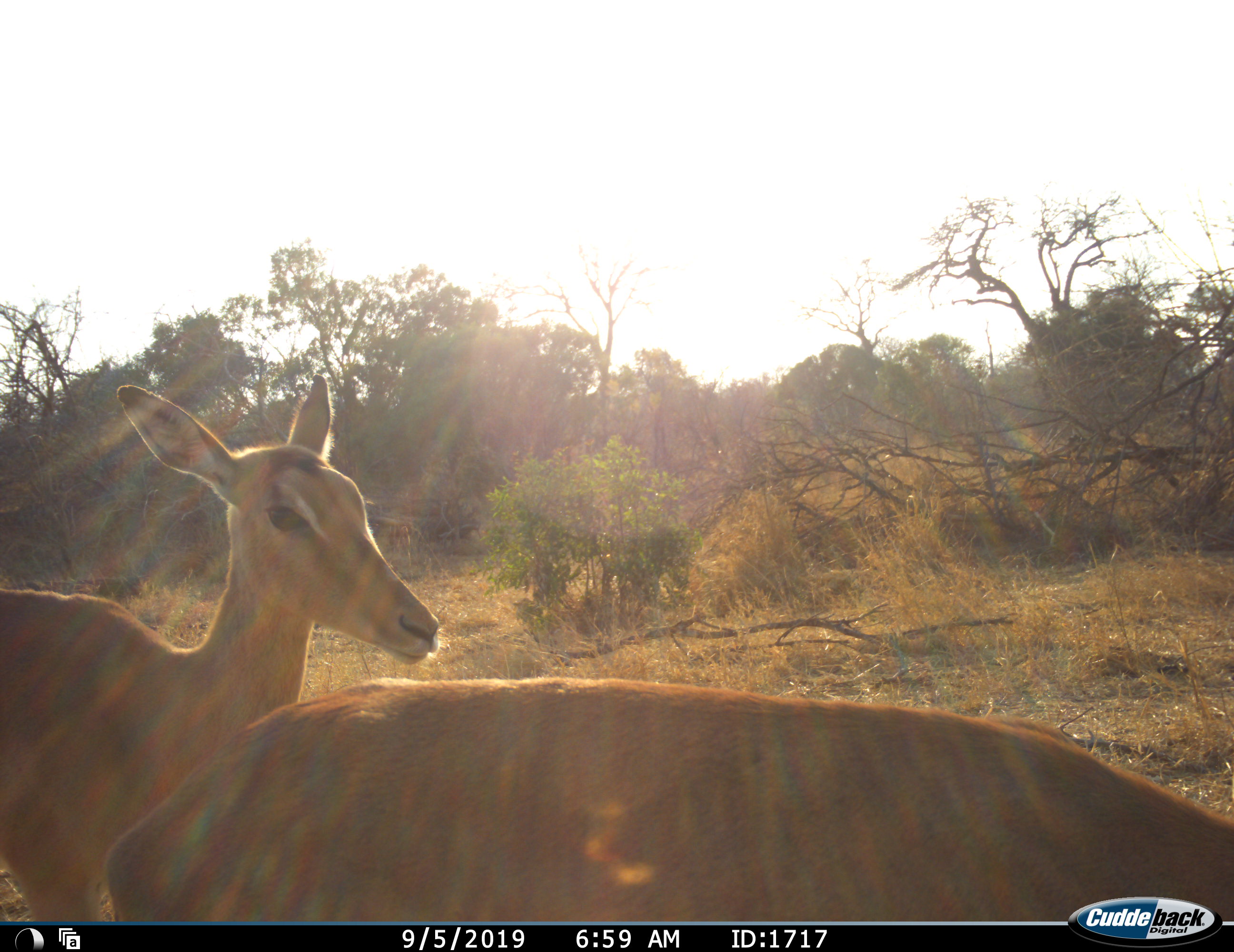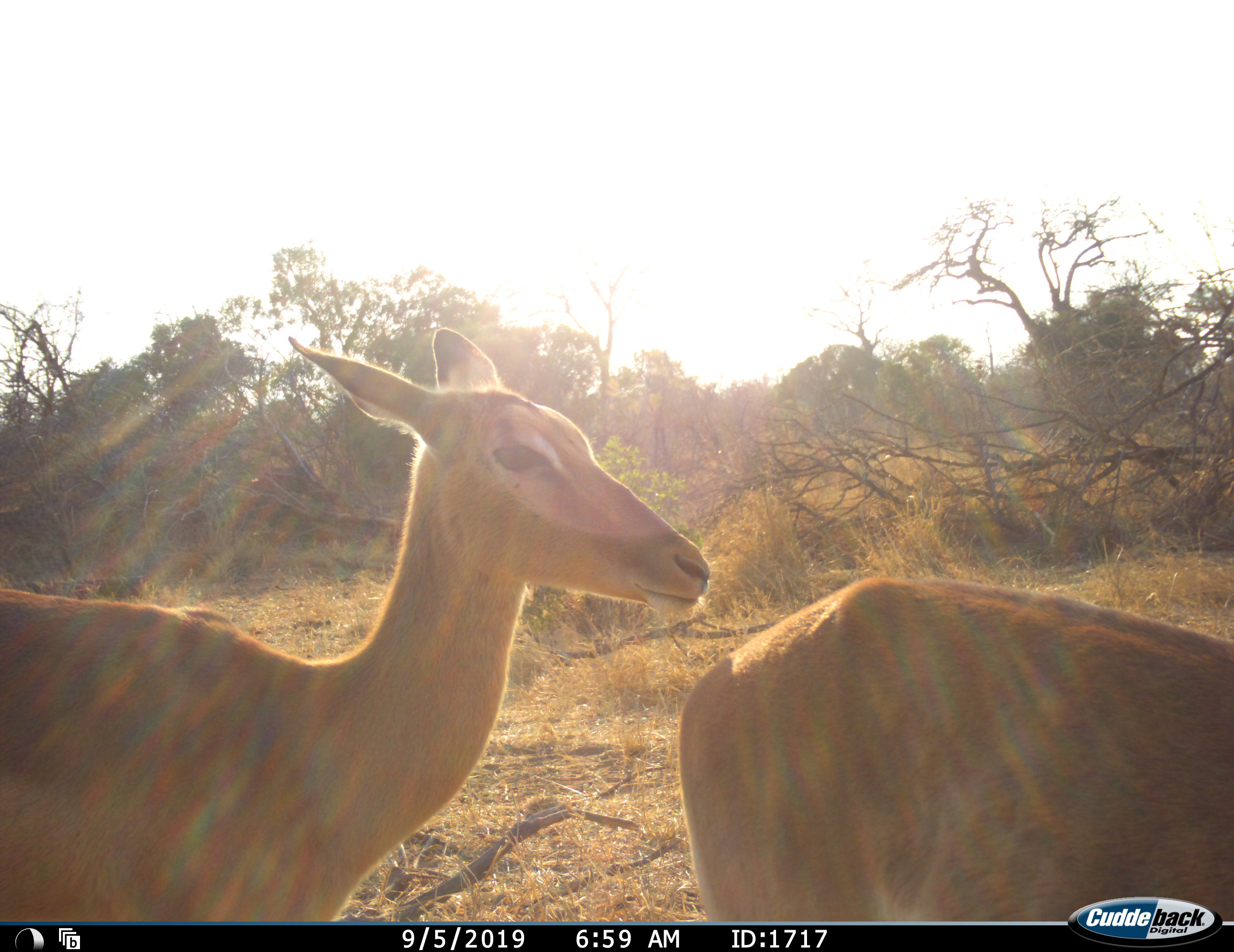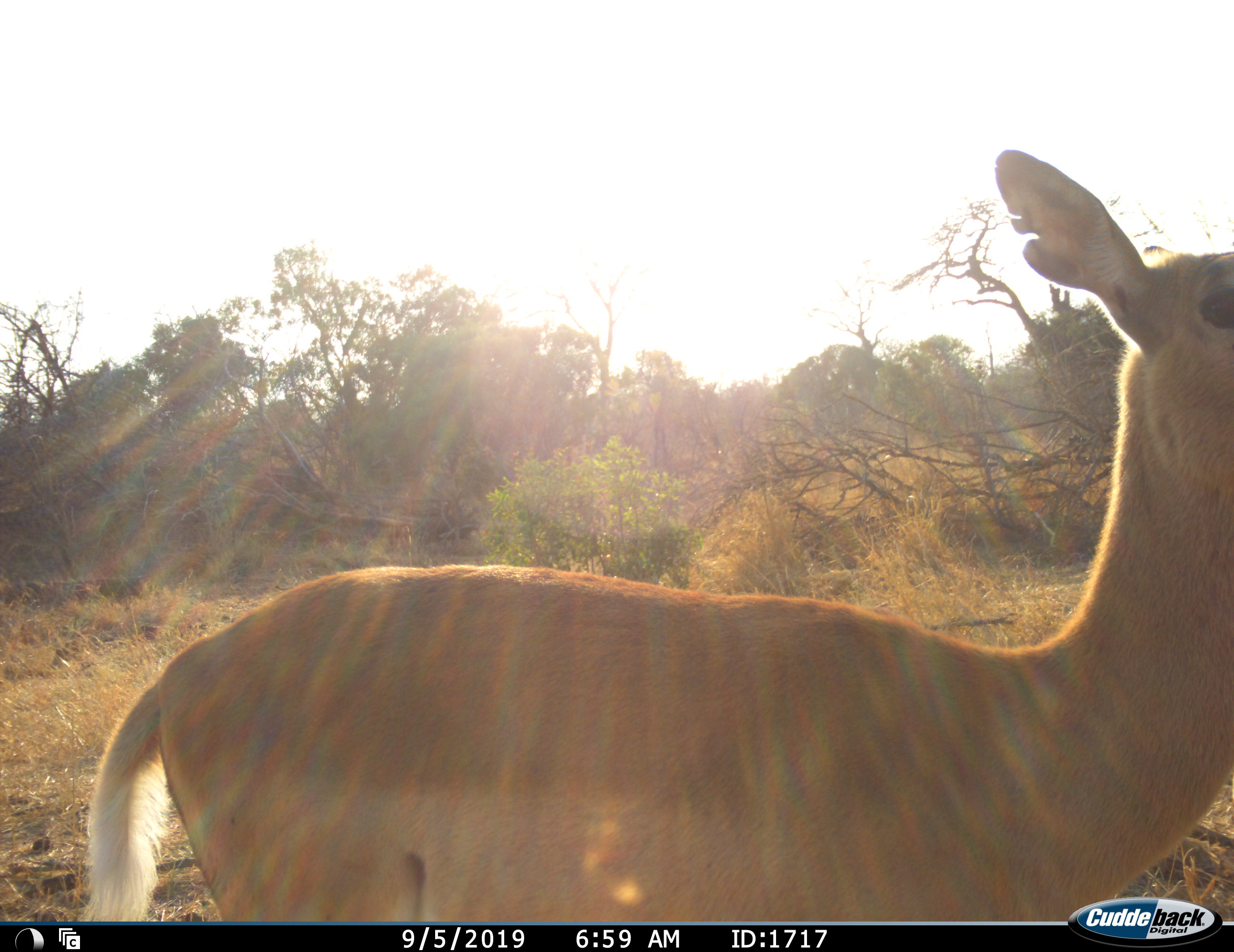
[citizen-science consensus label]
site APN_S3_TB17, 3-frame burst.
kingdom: Animalia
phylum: Chordata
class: Mammalia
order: Artiodactyla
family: Bovidae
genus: Aepyceros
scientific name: Aepyceros melampus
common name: impala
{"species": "impala (Aepyceros melampus)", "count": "2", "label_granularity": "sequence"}